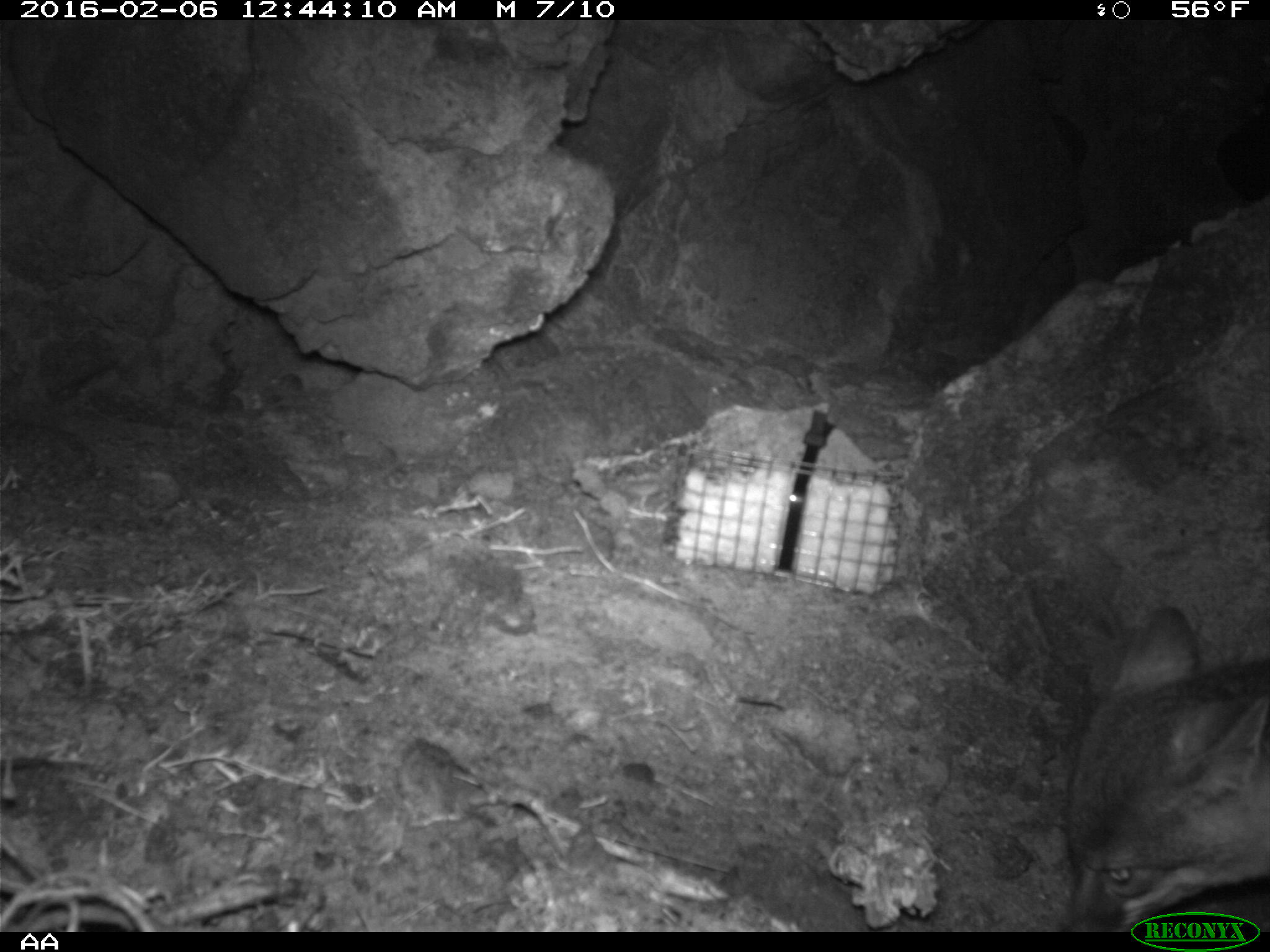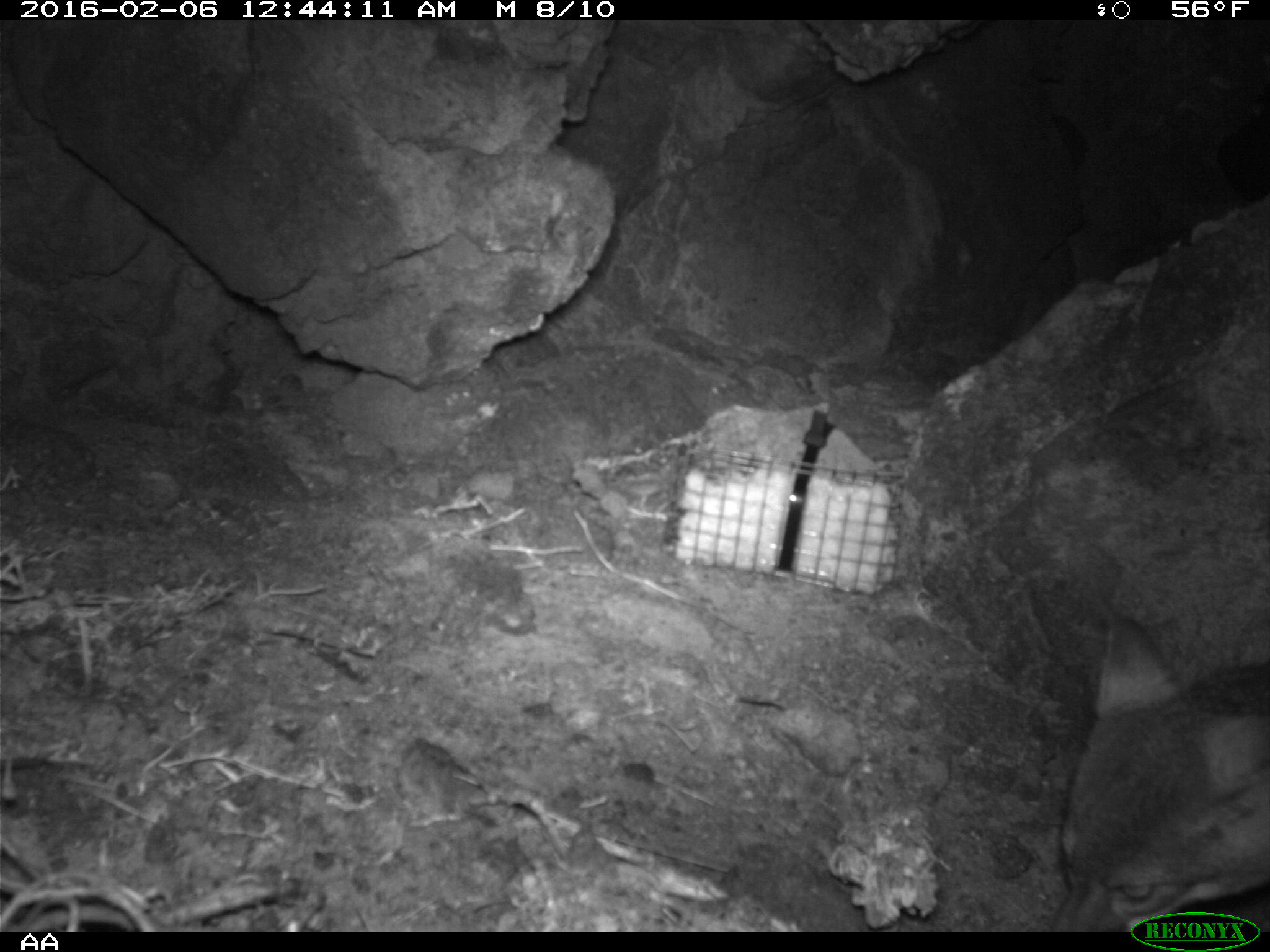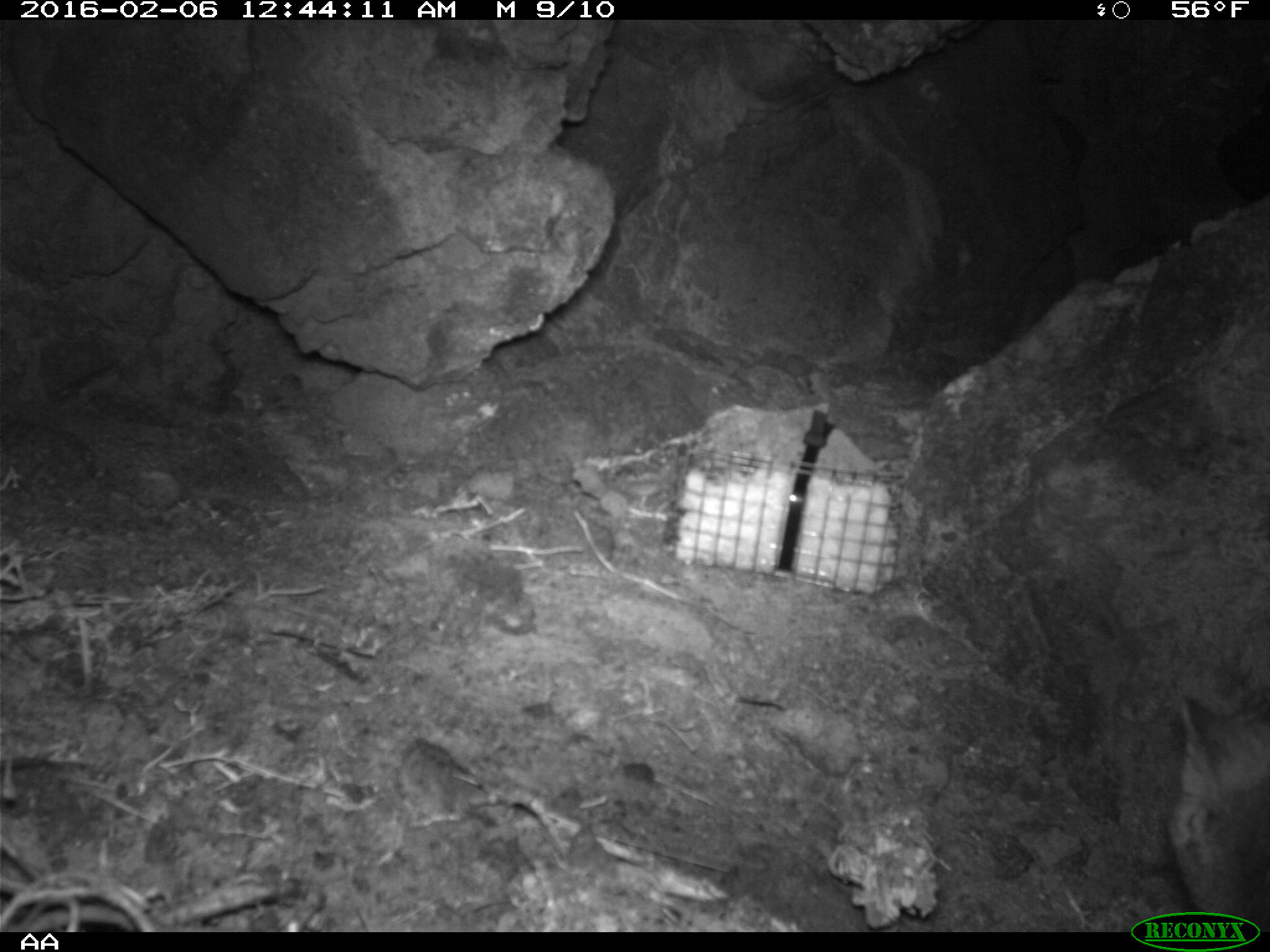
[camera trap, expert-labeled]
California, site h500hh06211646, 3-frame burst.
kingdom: Animalia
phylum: Chordata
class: Mammalia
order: Carnivora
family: Canidae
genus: Urocyon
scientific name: Urocyon littoralis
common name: island fox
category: fox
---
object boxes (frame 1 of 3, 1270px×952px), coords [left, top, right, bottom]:
fox: [1065, 605, 1269, 932]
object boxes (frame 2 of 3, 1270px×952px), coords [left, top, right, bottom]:
fox: [1049, 617, 1269, 932]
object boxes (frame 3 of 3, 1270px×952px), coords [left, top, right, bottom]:
fox: [1165, 690, 1269, 933]